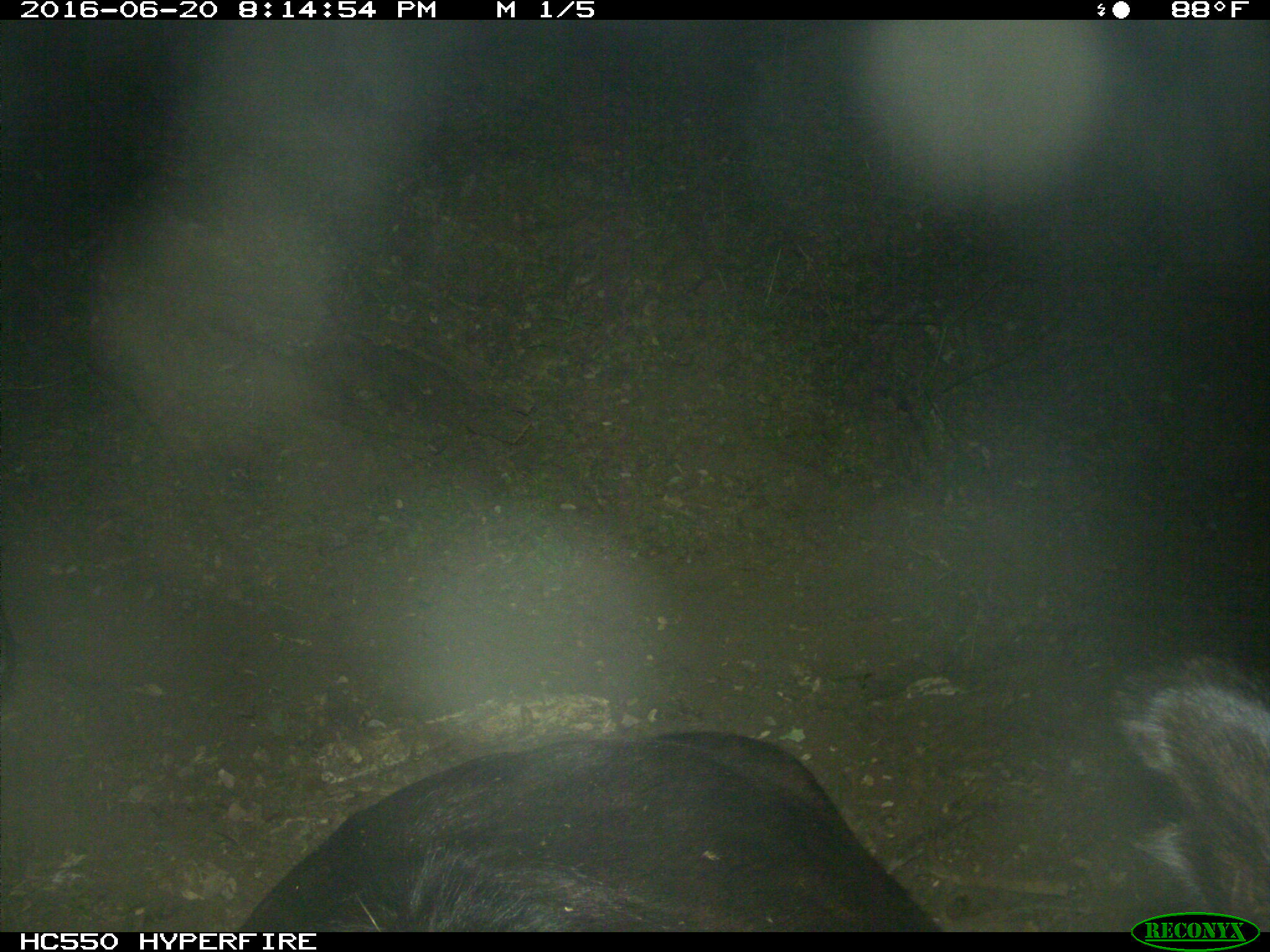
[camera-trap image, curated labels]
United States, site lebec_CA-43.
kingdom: Animalia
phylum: Chordata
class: Mammalia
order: Artiodactyla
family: Bovidae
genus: Bos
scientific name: Bos taurus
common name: domestic cow